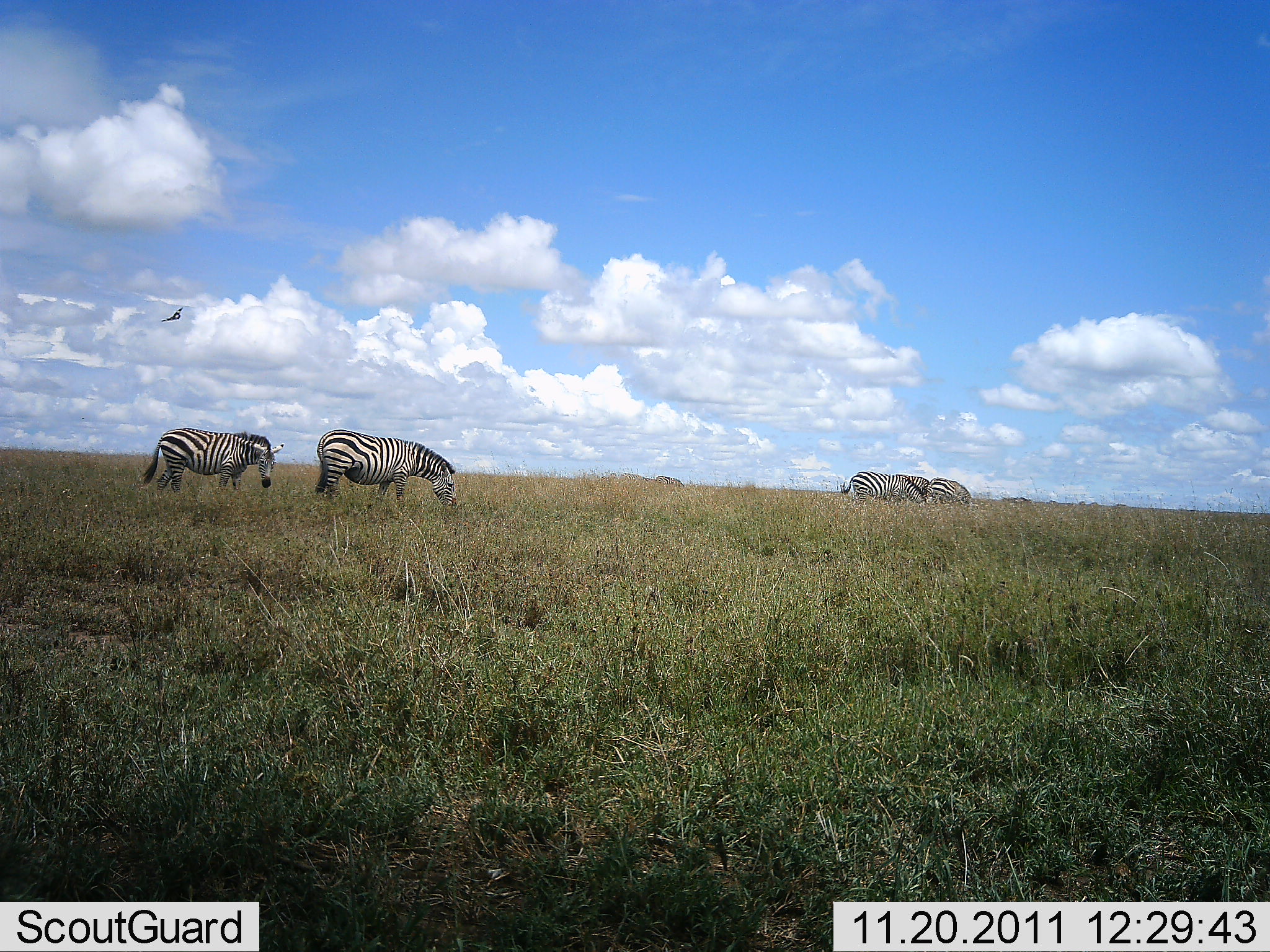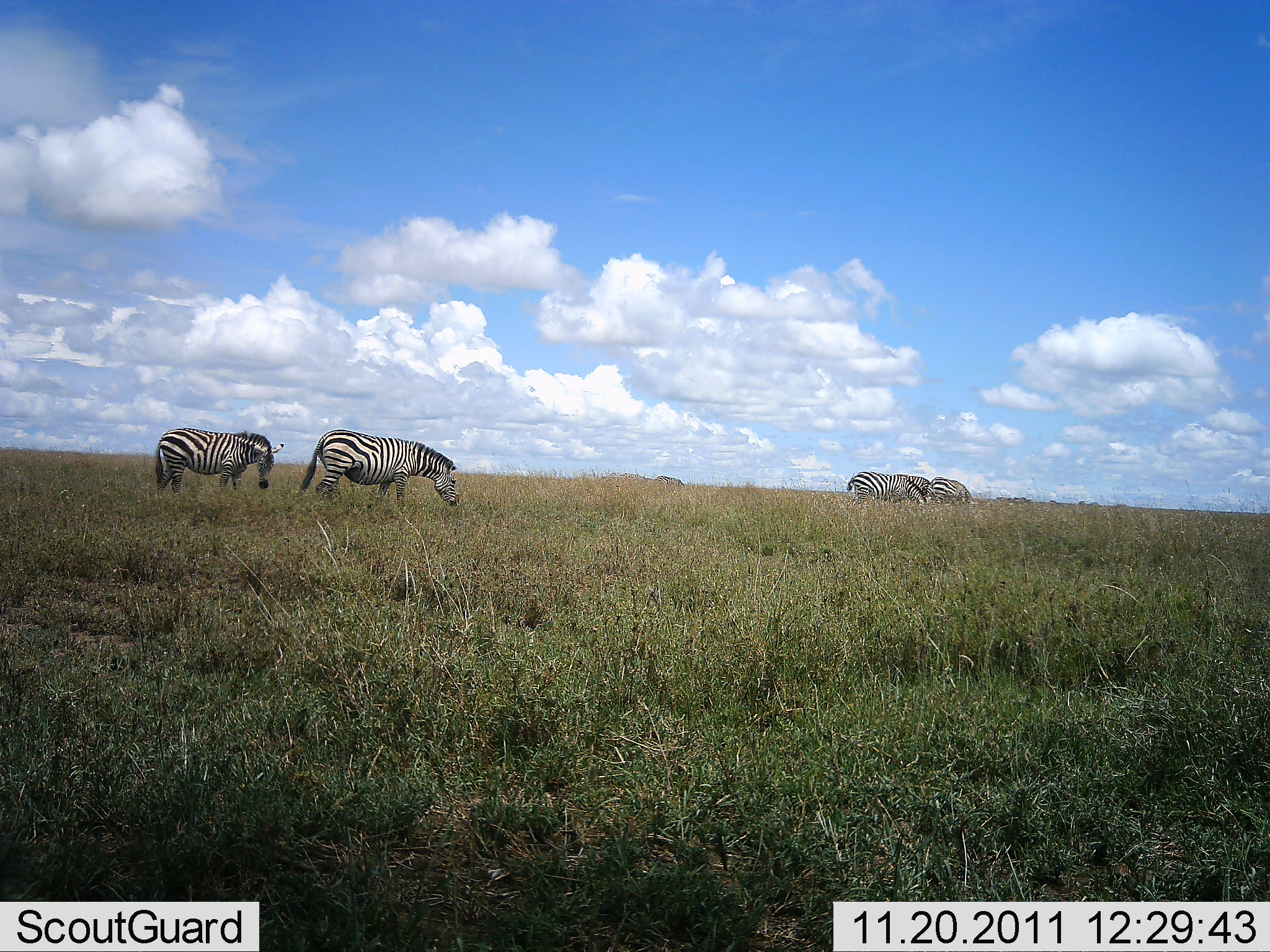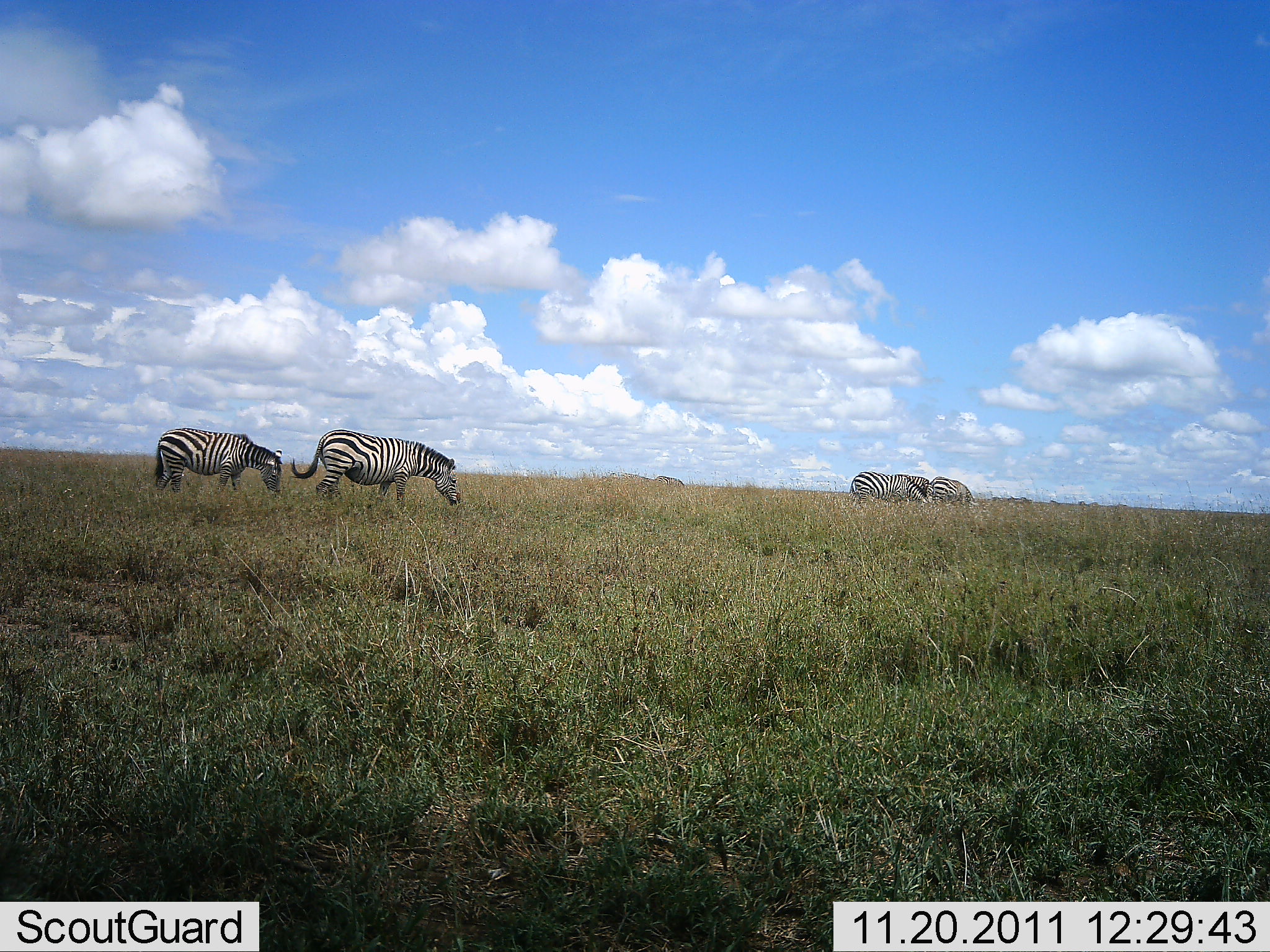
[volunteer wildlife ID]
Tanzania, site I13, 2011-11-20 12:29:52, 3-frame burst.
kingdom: Animalia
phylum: Chordata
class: Mammalia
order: Perissodactyla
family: Equidae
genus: Equus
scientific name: Equus quagga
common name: plains zebra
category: zebra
Zebra (plains zebra) (Equus quagga), count 5. Behavior (volunteer vote fractions): standing 29%, resting 0%, moving 14%, interacting 0%. Young present (vote fraction): 0%. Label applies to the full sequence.